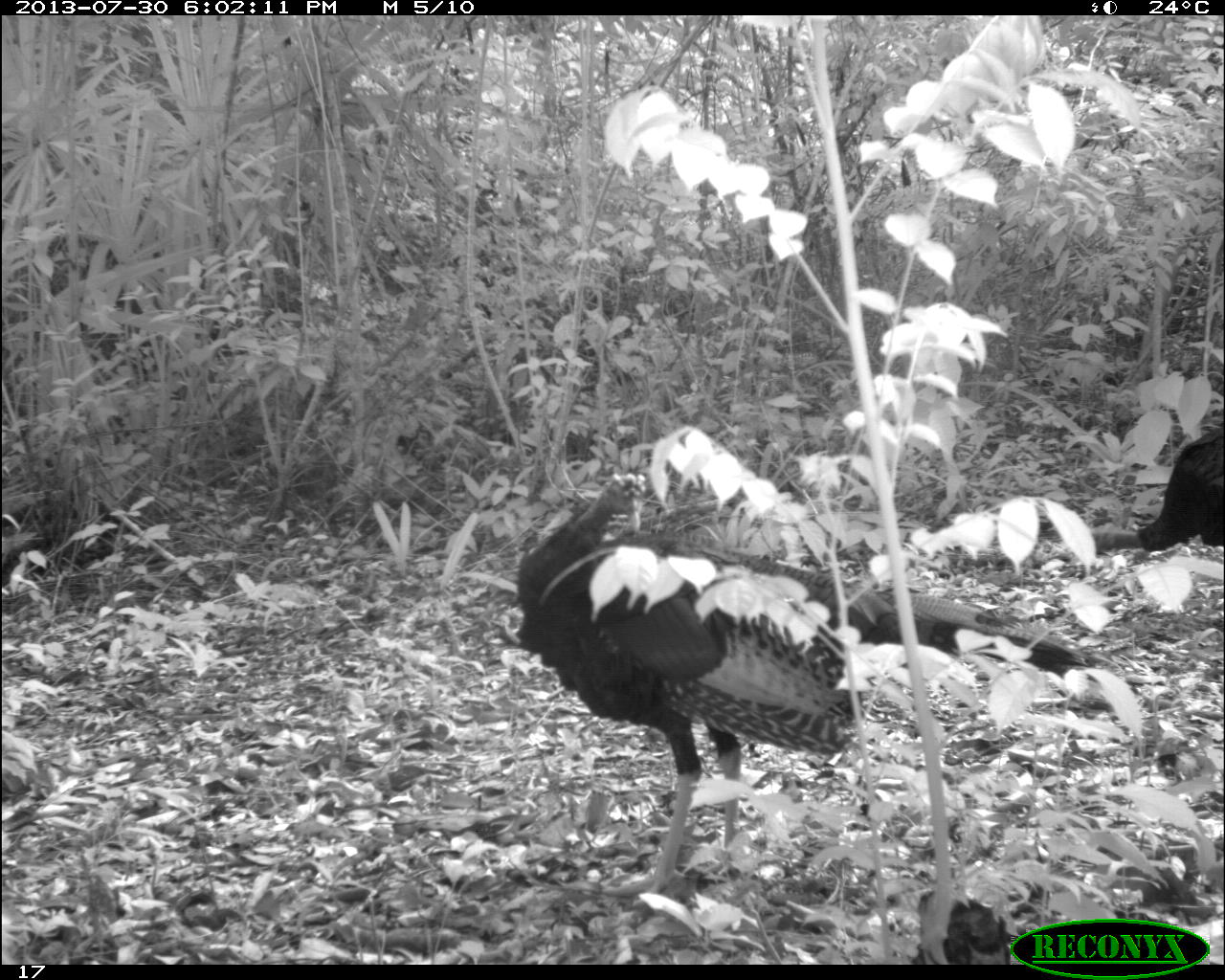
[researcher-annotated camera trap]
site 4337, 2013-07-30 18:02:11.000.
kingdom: Animalia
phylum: Chordata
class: Aves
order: Galliformes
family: Phasianidae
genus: Meleagris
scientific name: Meleagris ocellata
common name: ocellated turkey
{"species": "Meleagris ocellata (ocellated turkey)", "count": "2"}